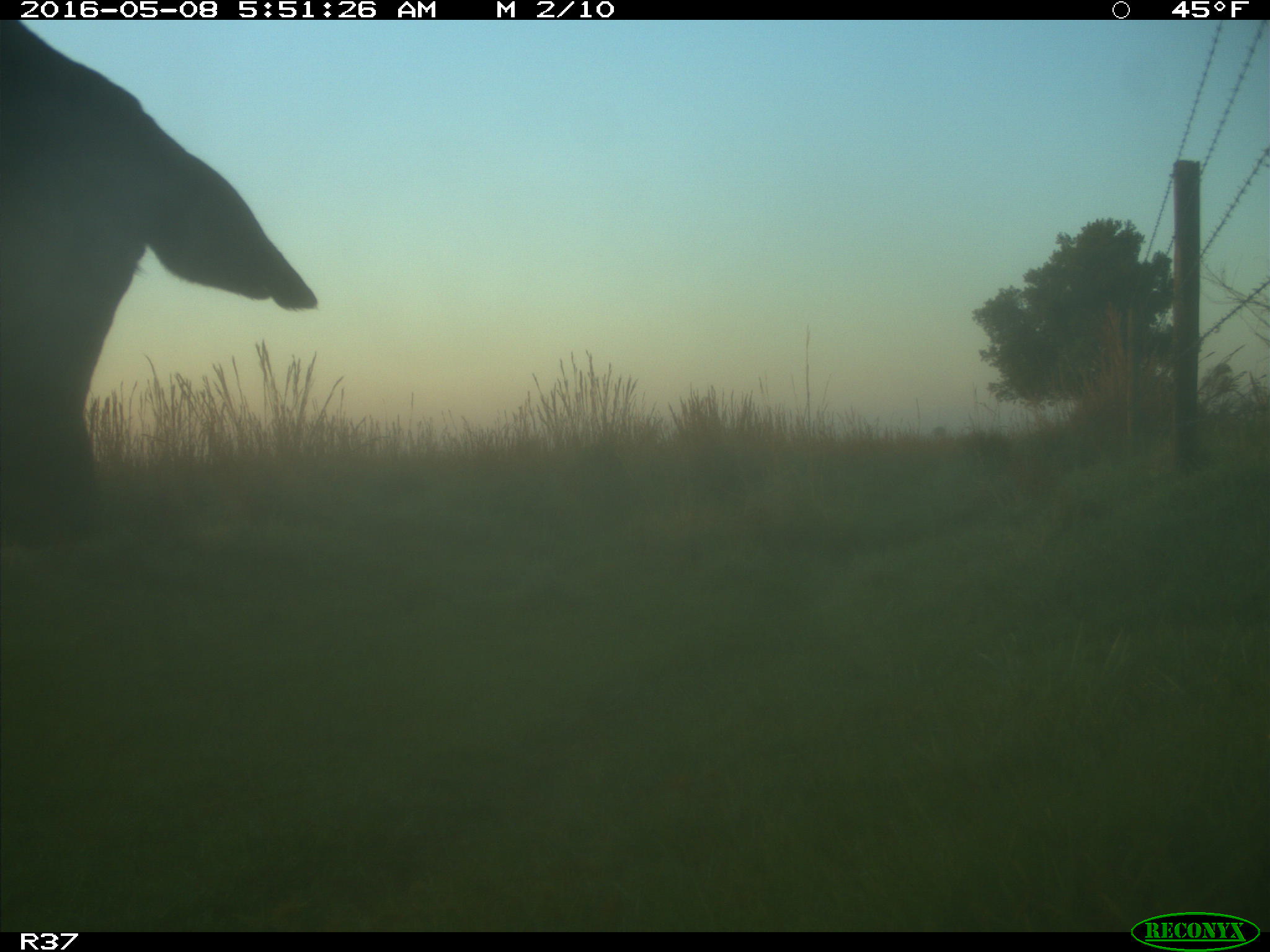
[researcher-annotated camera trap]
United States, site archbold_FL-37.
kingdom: Animalia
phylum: Chordata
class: Mammalia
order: Artiodactyla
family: Bovidae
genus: Bos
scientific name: Bos taurus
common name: domestic cow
Bos taurus (domestic cow).